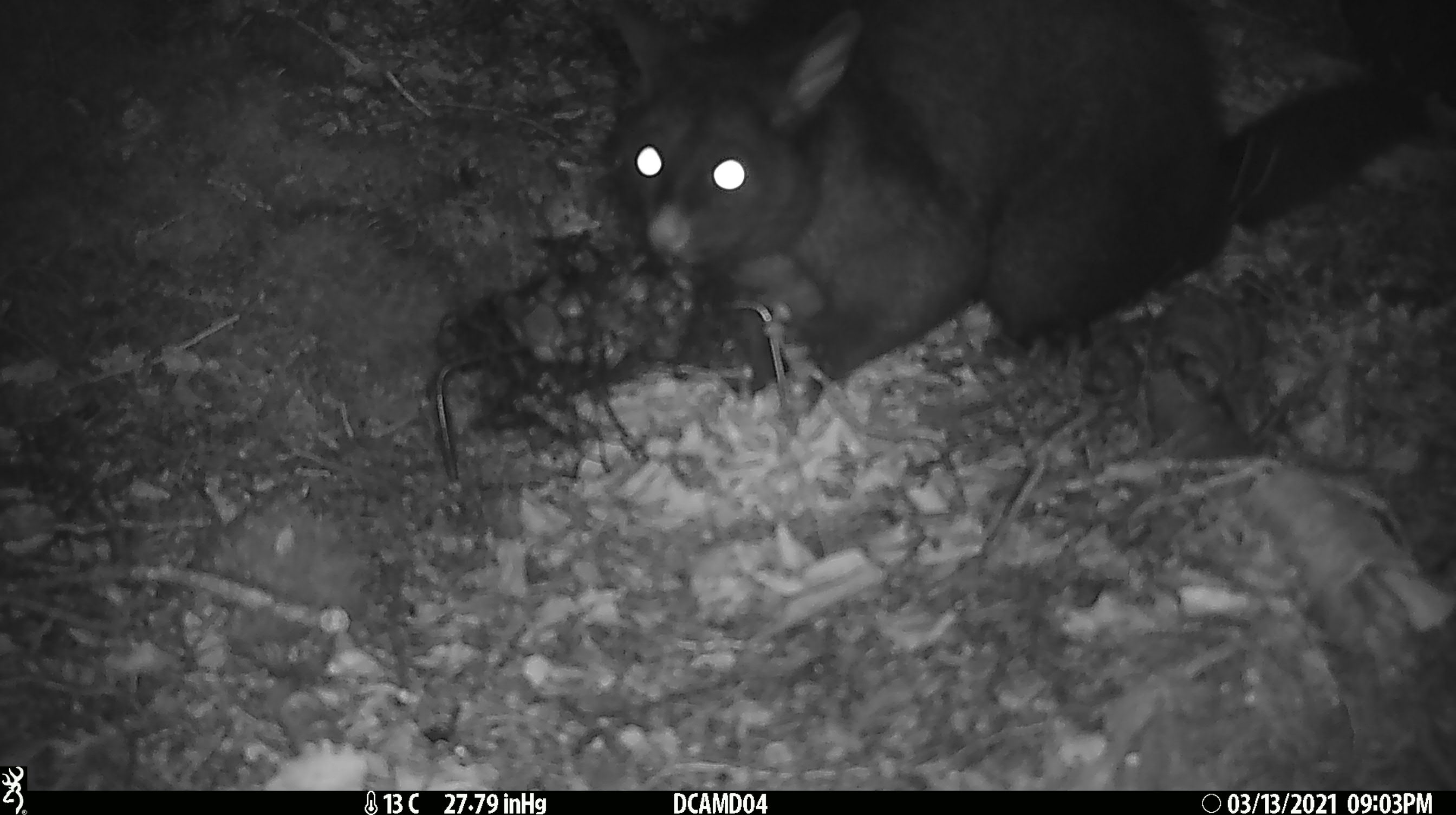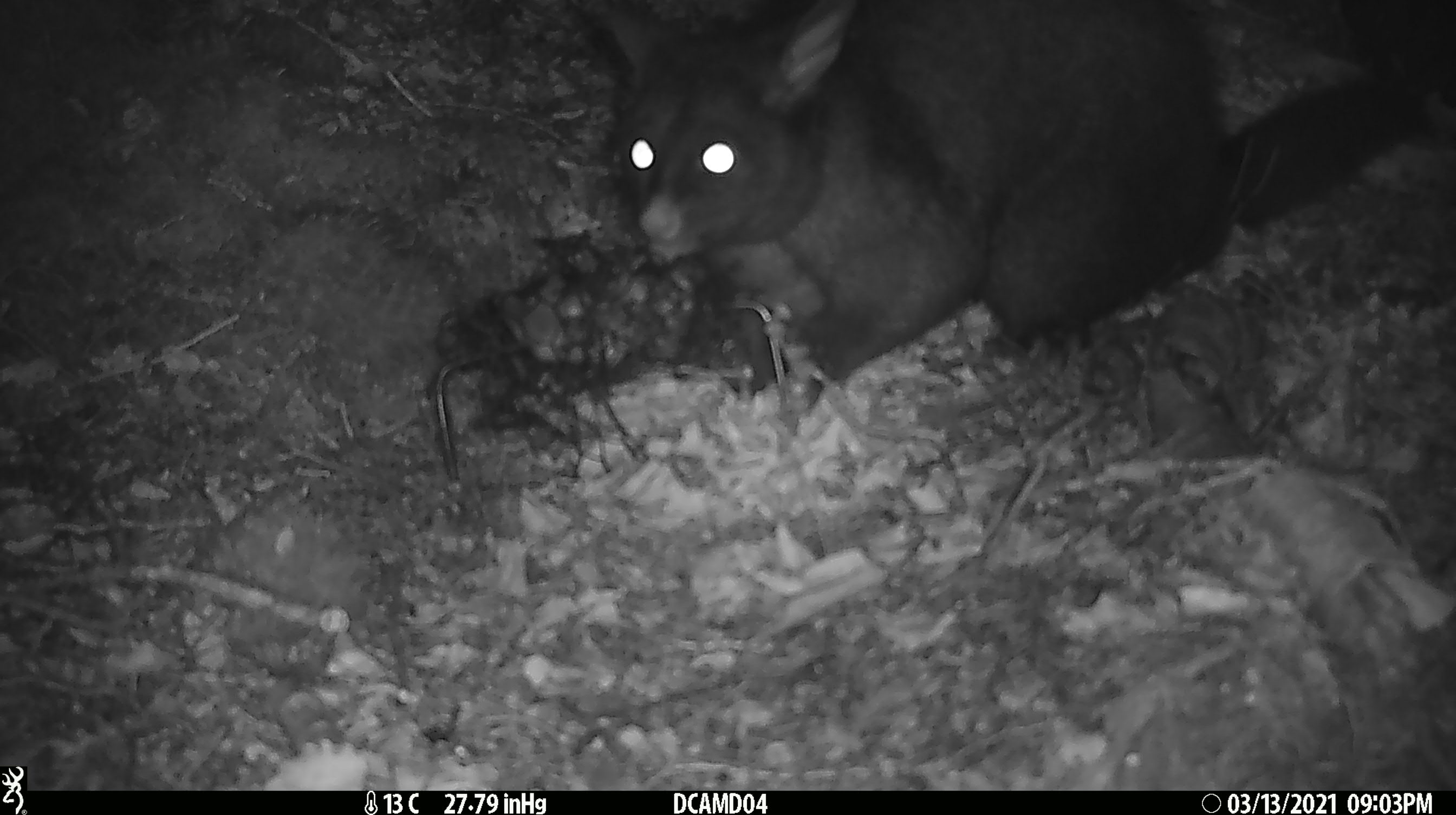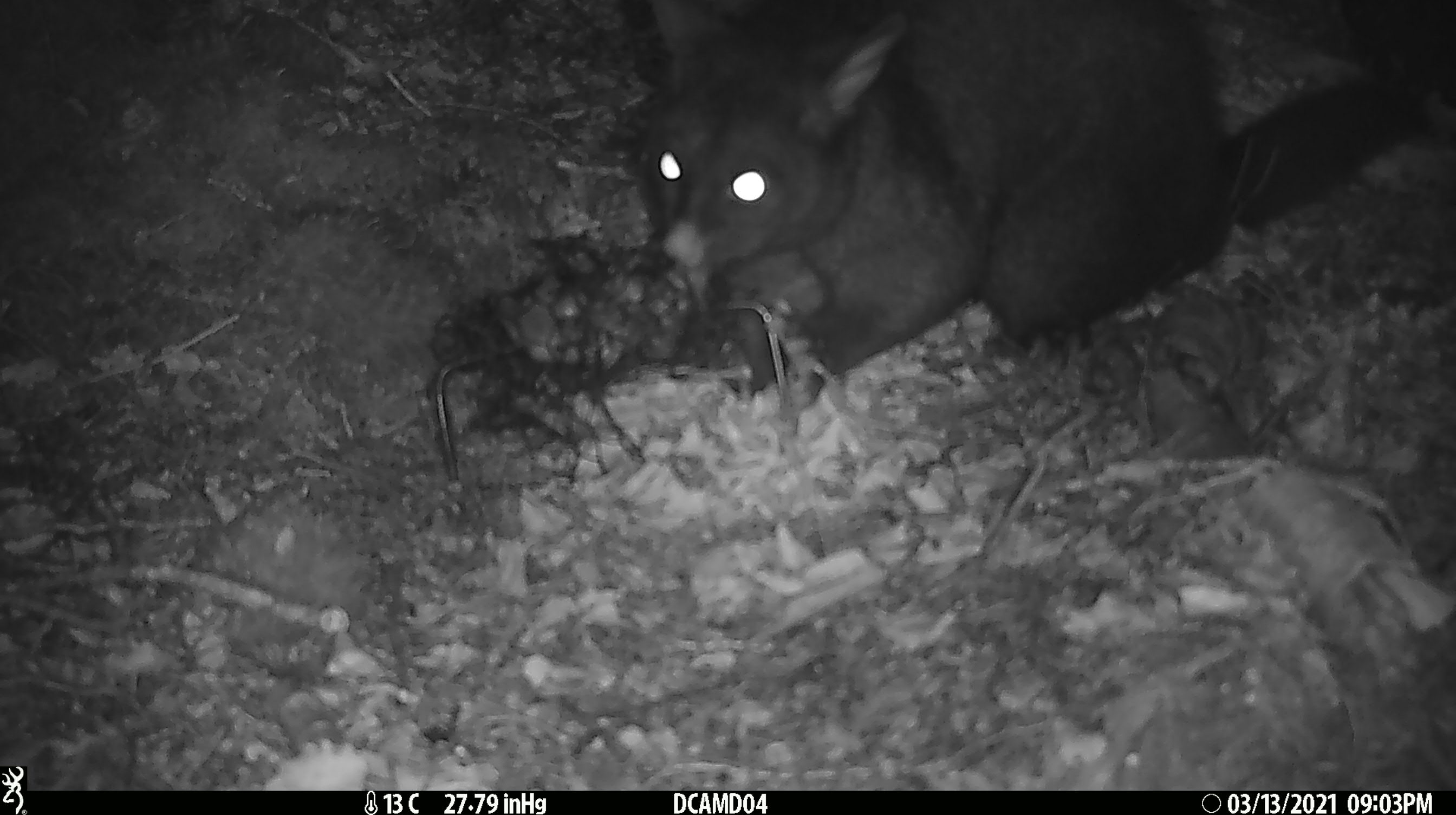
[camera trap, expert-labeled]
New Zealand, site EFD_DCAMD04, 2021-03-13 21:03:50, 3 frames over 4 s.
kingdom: Animalia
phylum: Chordata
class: Mammalia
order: Diprotodontia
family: Phalangeridae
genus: Trichosurus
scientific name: Trichosurus vulpecula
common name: common brushtail possum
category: possum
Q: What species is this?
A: Possum (common brushtail possum) (Trichosurus vulpecula).